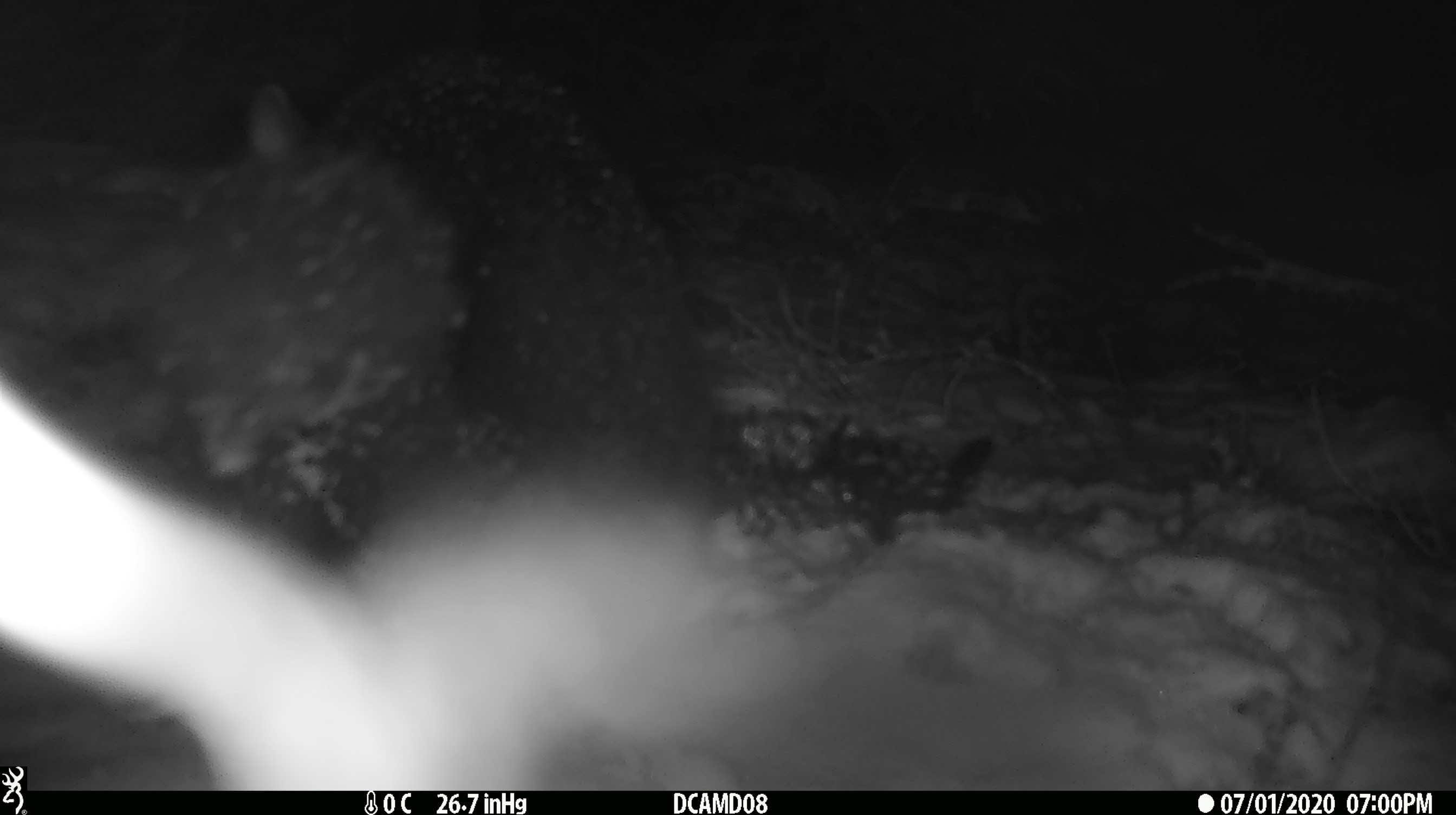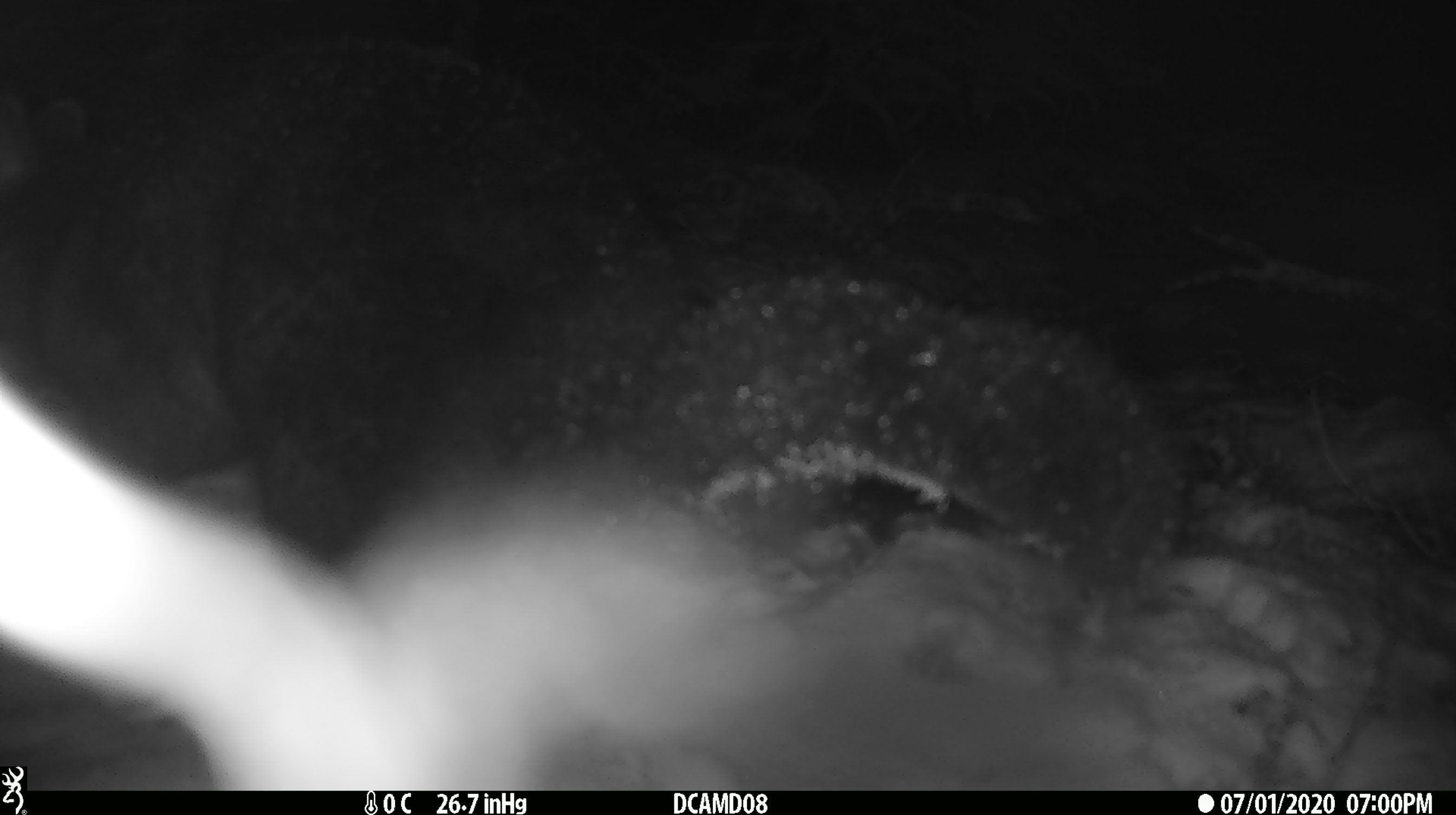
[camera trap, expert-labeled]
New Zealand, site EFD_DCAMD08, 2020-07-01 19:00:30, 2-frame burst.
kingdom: Animalia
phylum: Chordata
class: Mammalia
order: Diprotodontia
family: Phalangeridae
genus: Trichosurus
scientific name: Trichosurus vulpecula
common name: common brushtail possum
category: possum